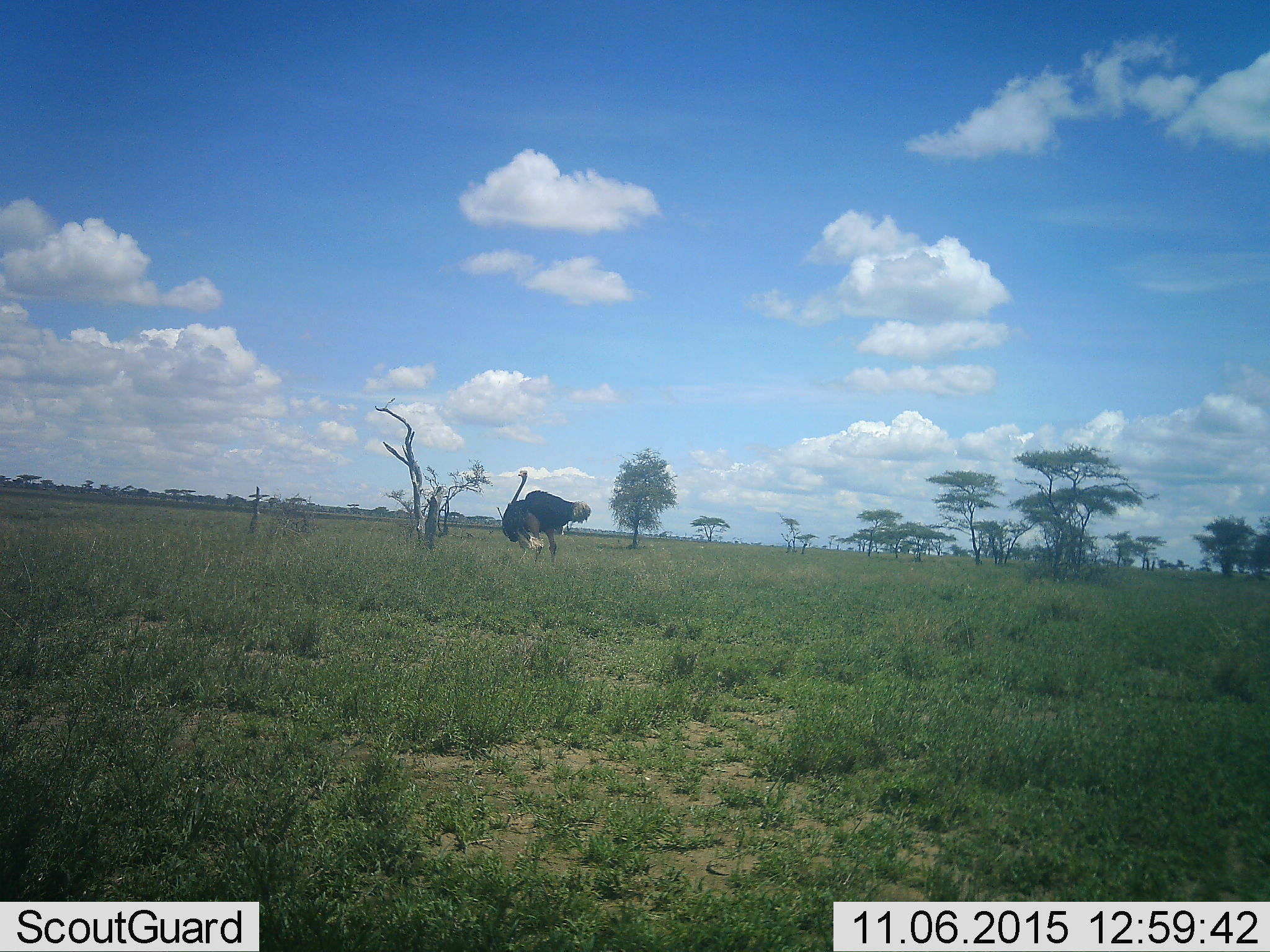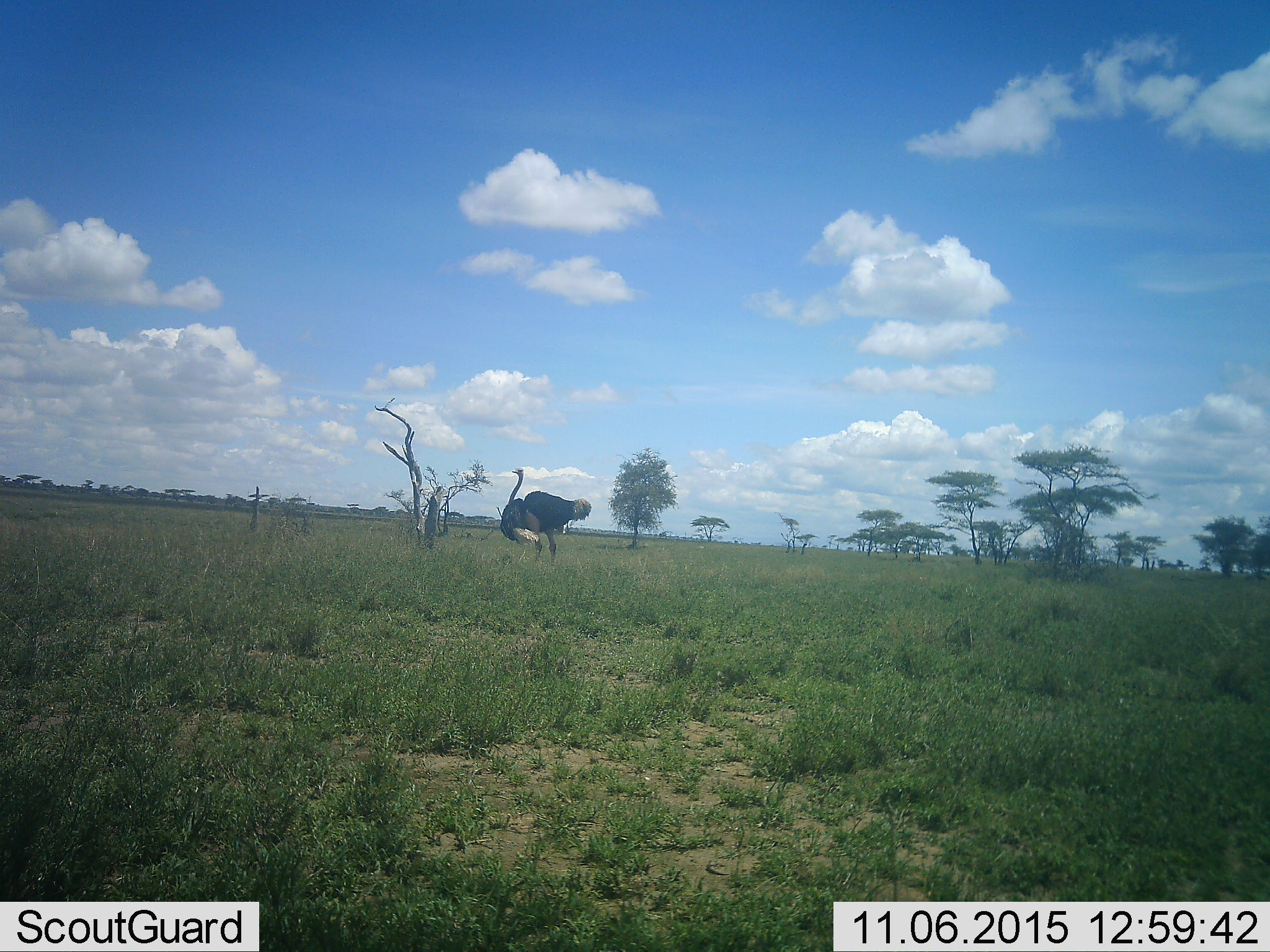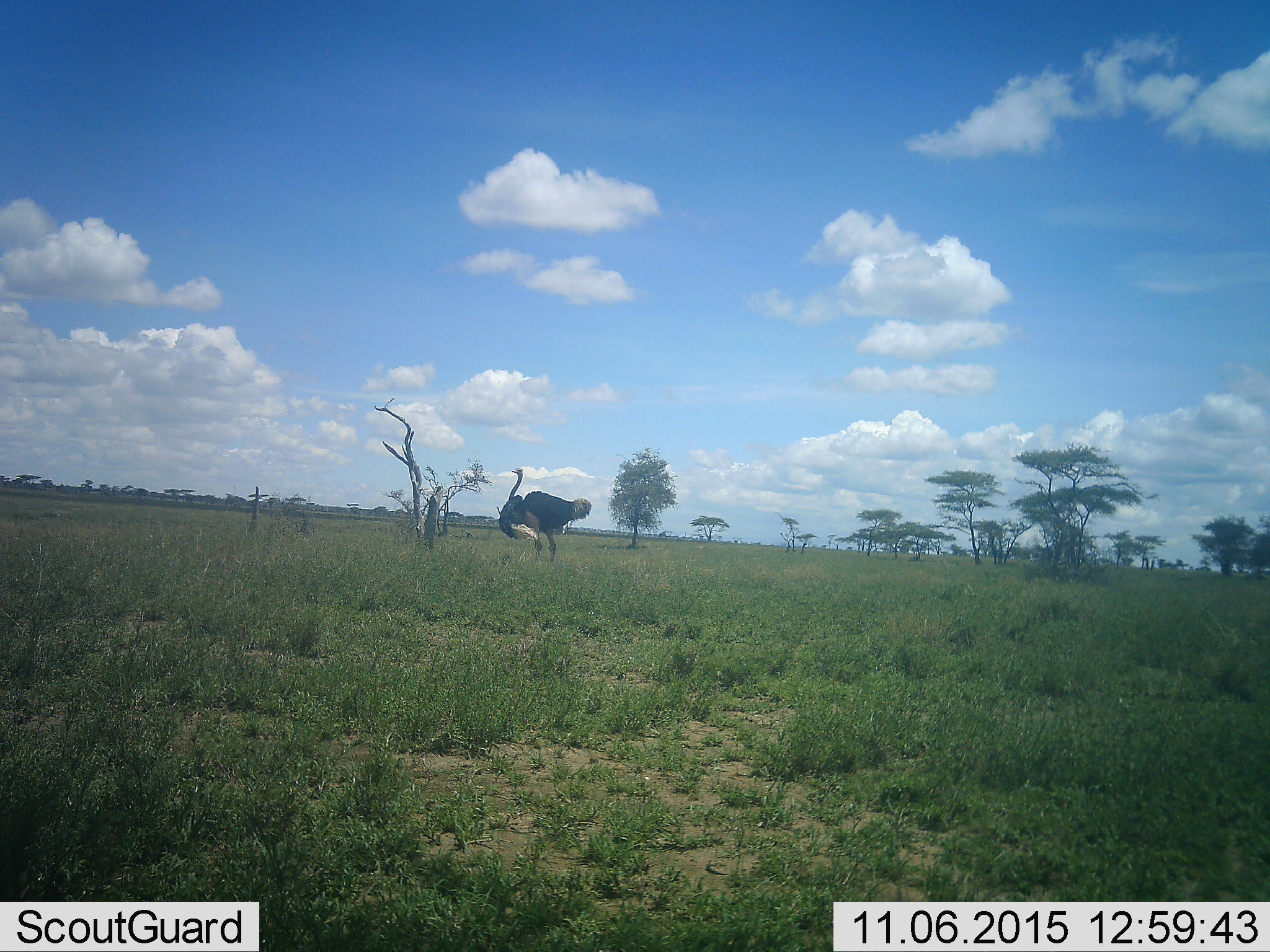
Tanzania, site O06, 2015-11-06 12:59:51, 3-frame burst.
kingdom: Animalia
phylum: Chordata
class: Aves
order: Struthioniformes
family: Struthionidae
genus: Struthio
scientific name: Struthio camelus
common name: ostrich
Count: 1.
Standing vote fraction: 100%.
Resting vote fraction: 14%.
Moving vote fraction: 0%.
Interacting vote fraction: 0%.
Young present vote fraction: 0%.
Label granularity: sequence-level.